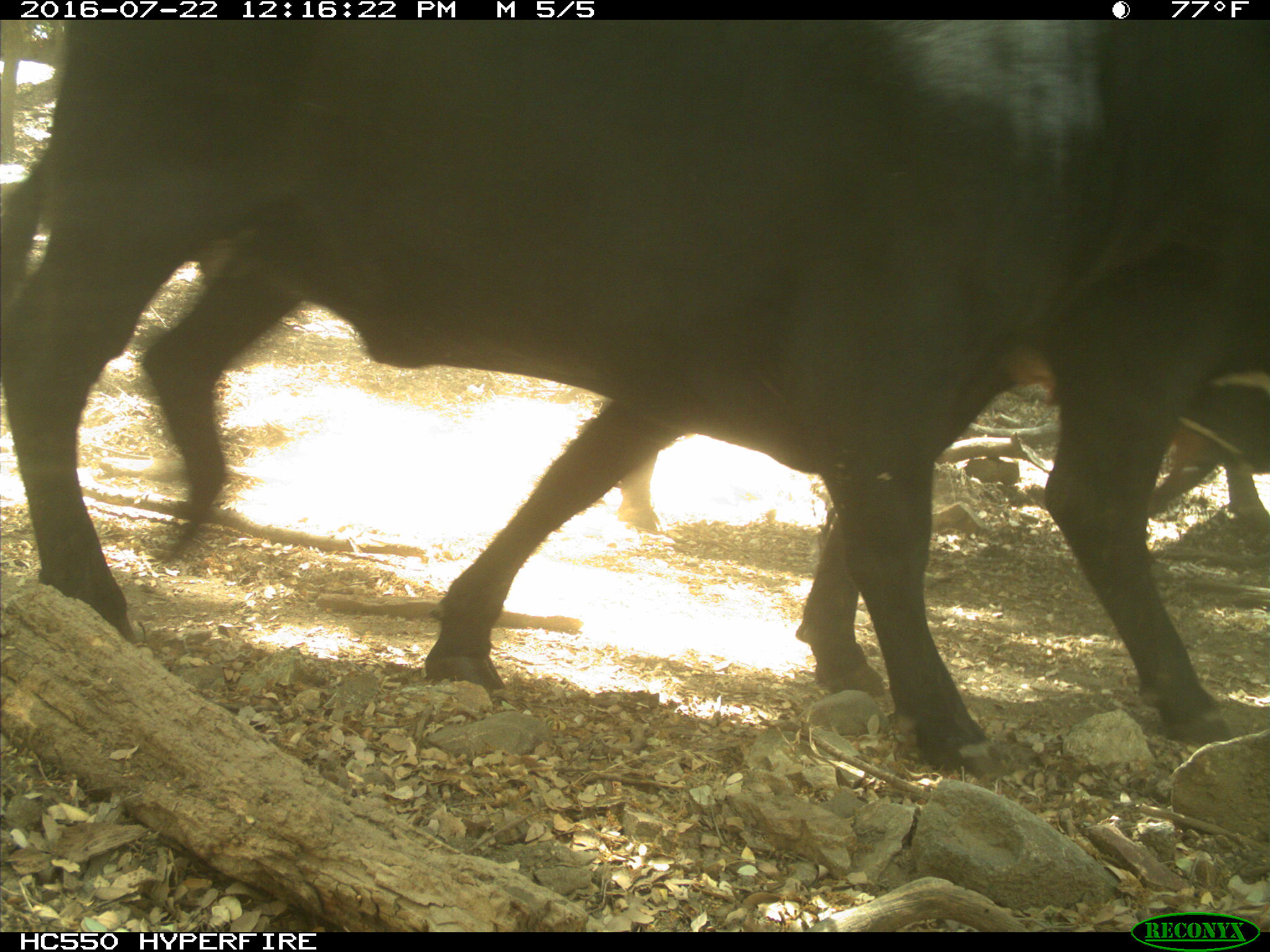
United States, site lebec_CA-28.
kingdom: Animalia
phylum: Chordata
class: Mammalia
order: Artiodactyla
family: Bovidae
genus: Bos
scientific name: Bos taurus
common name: domestic cow